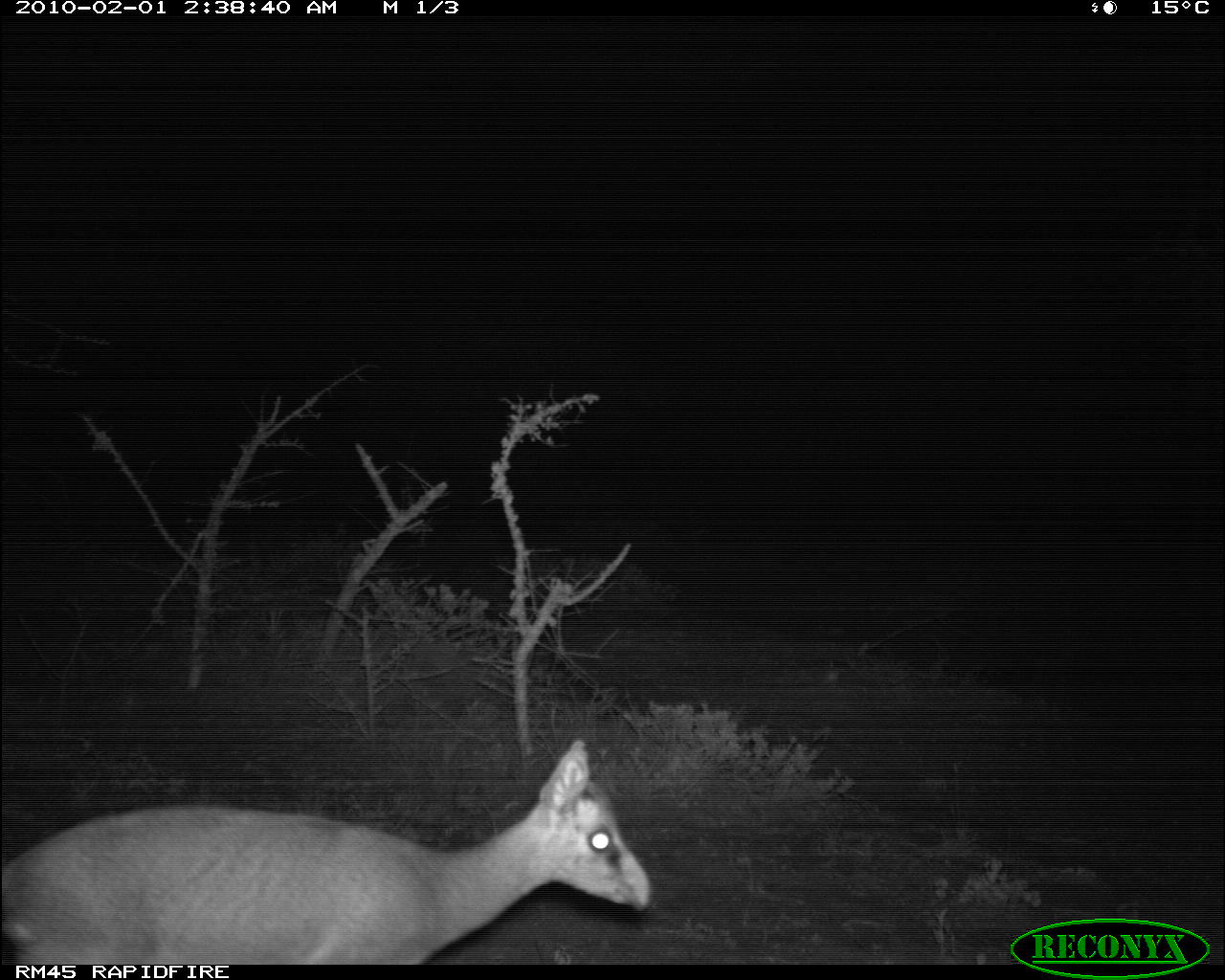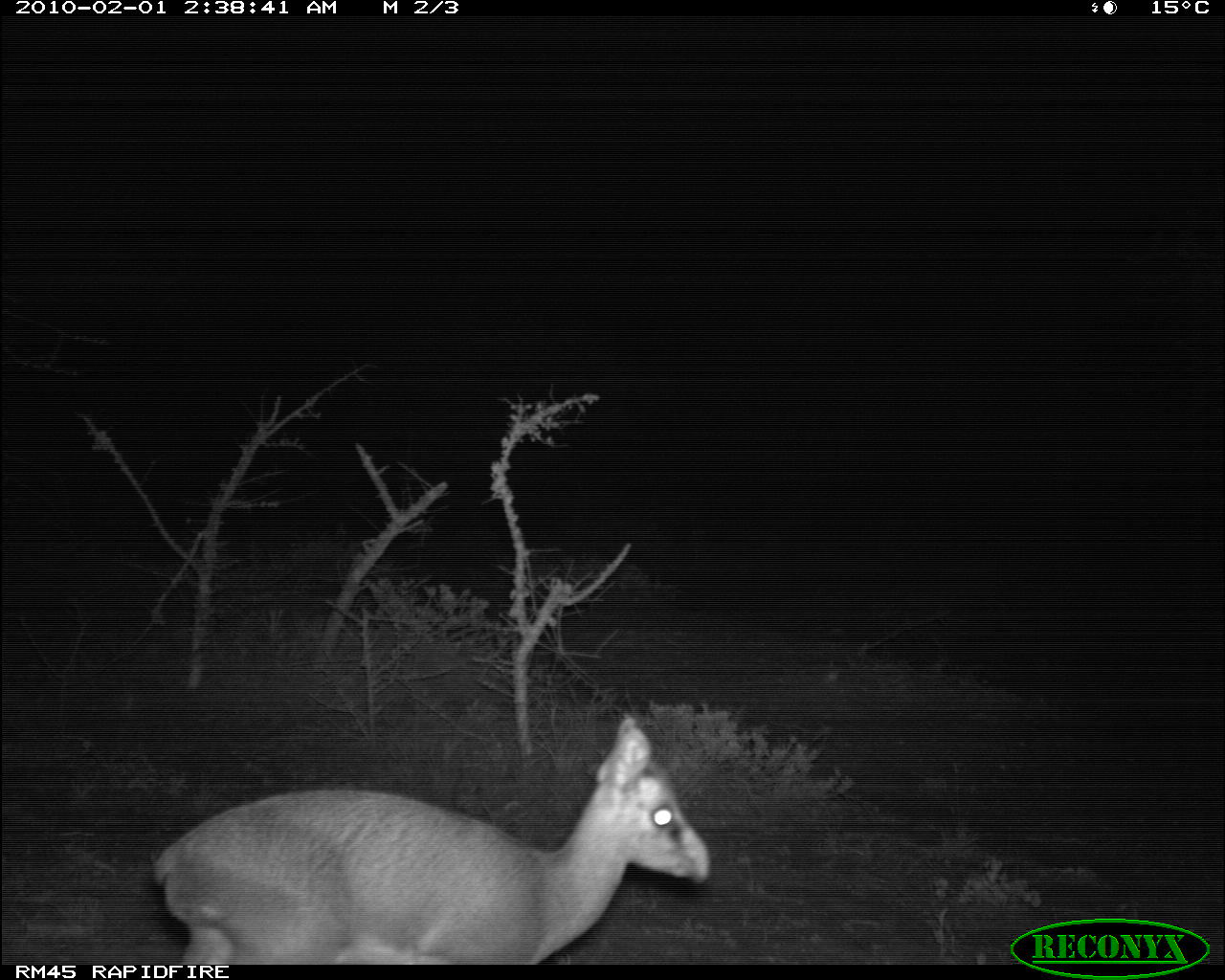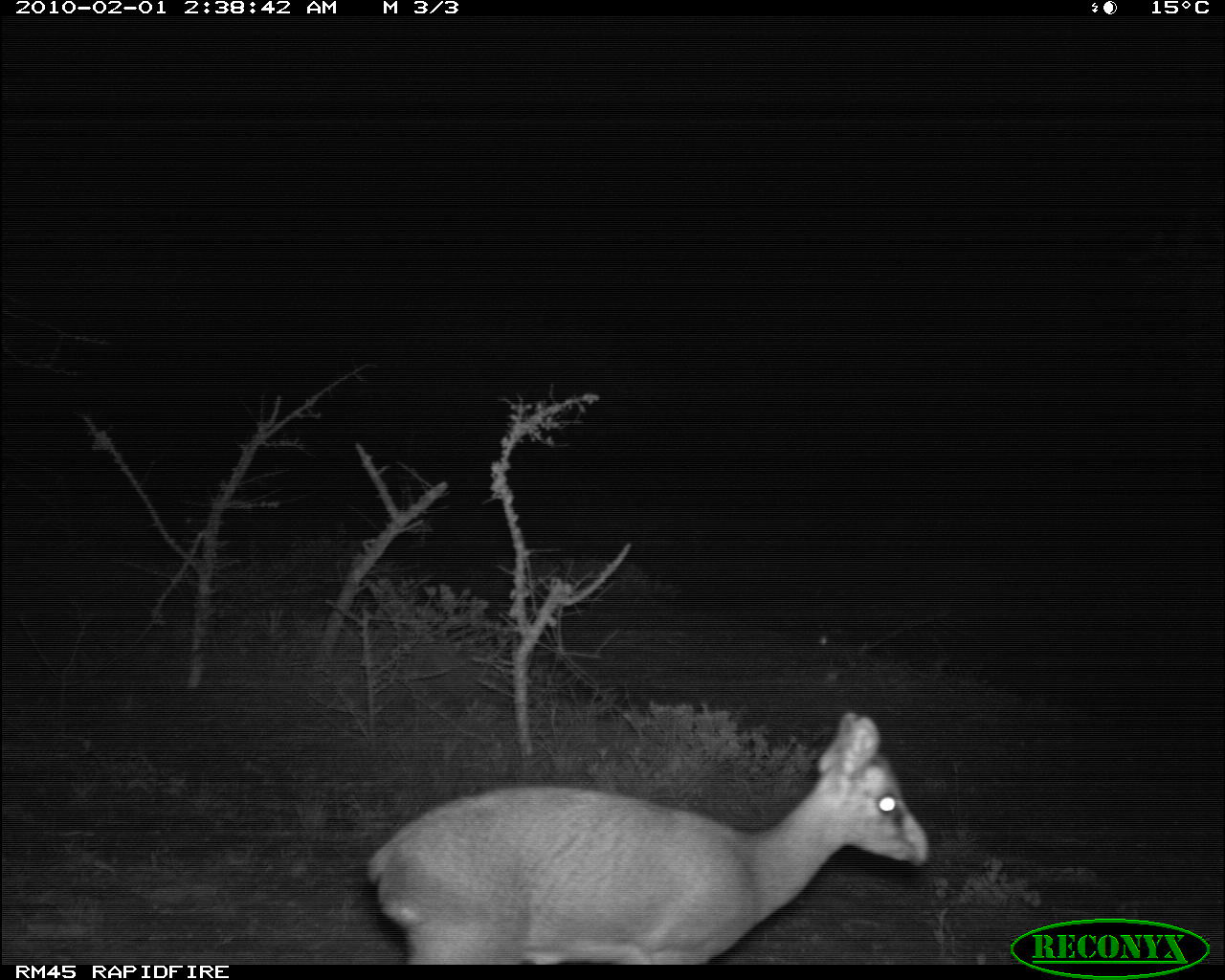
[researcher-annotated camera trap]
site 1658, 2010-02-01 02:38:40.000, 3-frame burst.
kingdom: Animalia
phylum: Chordata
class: Mammalia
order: Artiodactyla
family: Bovidae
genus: Madoqua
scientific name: Madoqua guentheri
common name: günther's dik-dik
Madoqua guentheri (günther's dik-dik), count 1.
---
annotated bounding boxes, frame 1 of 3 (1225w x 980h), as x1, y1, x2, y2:
madoqua guentheri: 0, 736, 652, 965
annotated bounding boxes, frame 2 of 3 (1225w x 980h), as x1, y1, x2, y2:
madoqua guentheri: 148, 711, 709, 965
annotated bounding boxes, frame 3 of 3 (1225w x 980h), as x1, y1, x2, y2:
madoqua guentheri: 362, 709, 929, 965